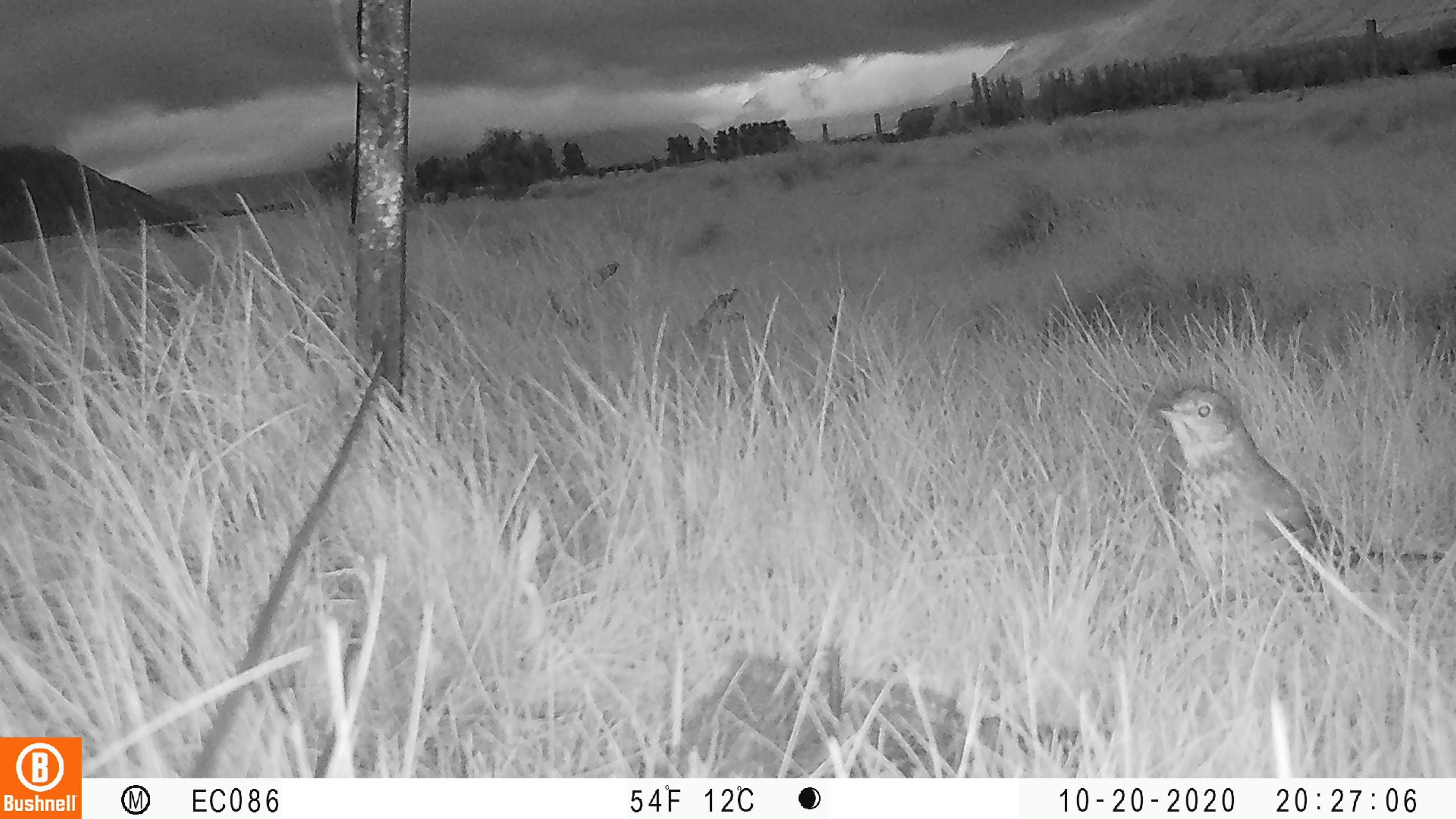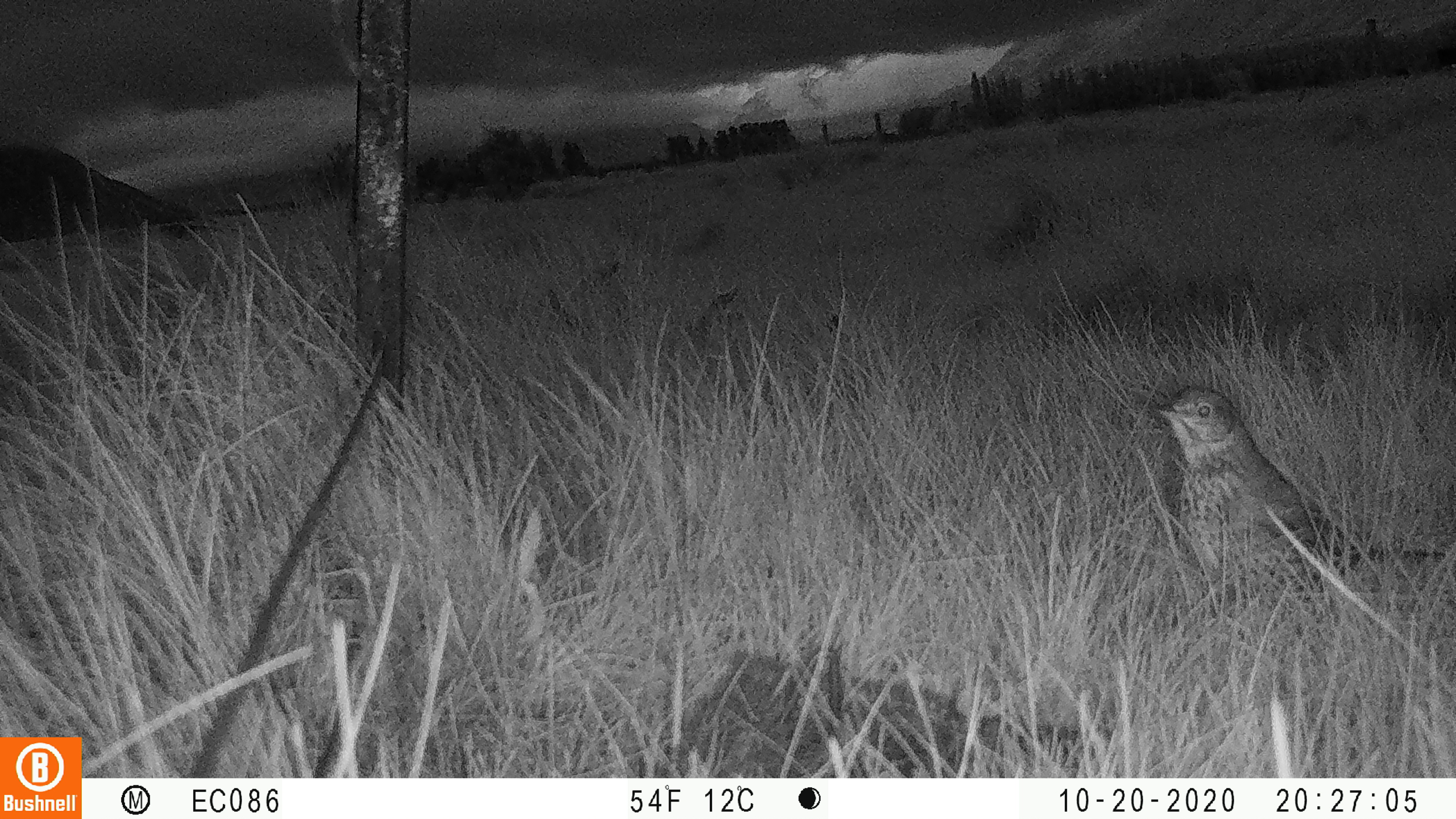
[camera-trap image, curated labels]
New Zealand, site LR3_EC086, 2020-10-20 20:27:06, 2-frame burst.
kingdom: Animalia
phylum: Chordata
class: Aves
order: Passeriformes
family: Turdidae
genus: Turdus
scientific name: Turdus philomelos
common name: song thrush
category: thrush